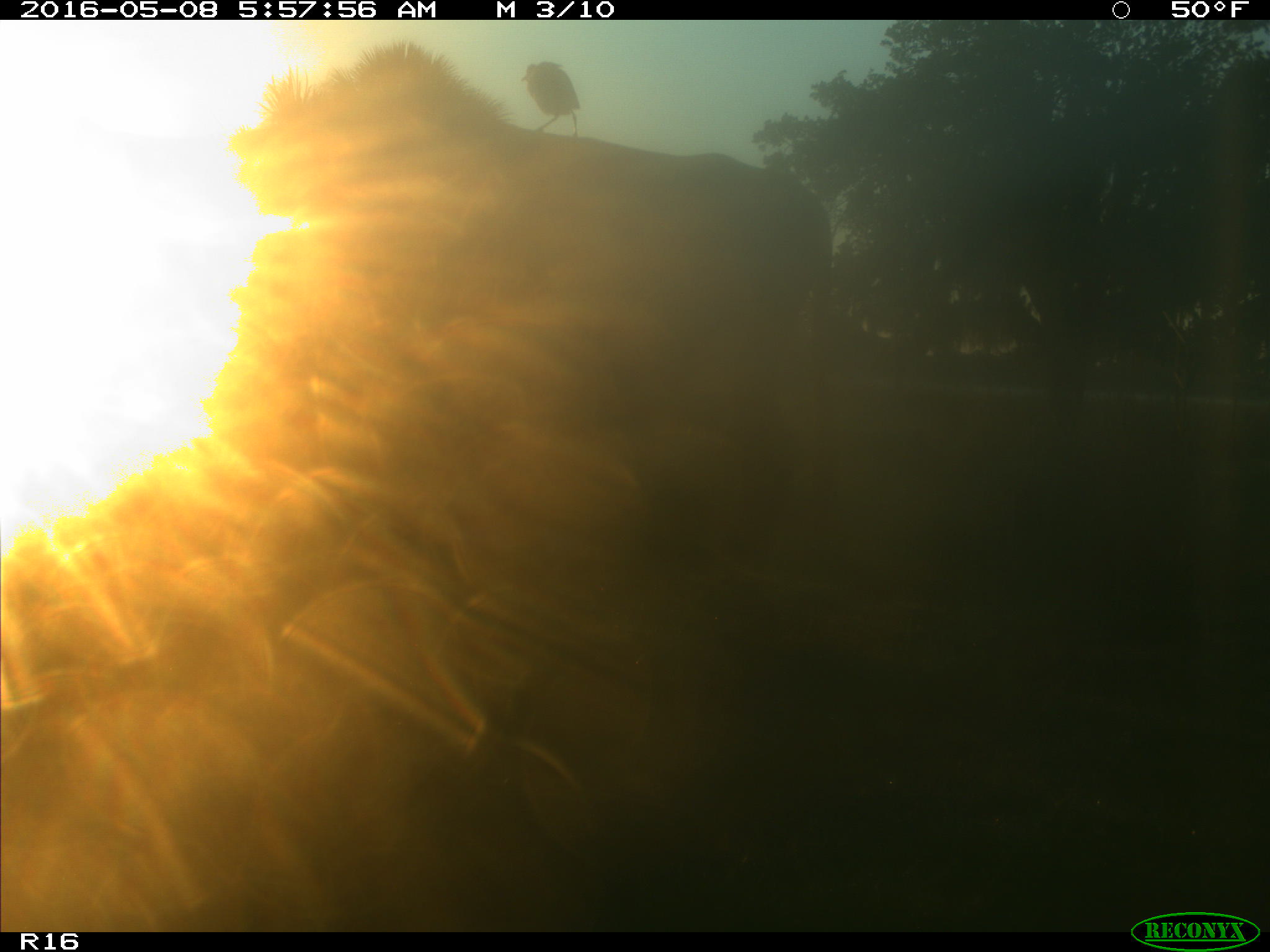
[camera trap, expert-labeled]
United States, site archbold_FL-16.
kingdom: Animalia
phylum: Chordata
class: Mammalia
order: Artiodactyla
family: Bovidae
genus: Bos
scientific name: Bos taurus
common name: domestic cow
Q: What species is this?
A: Bos taurus (domestic cow).